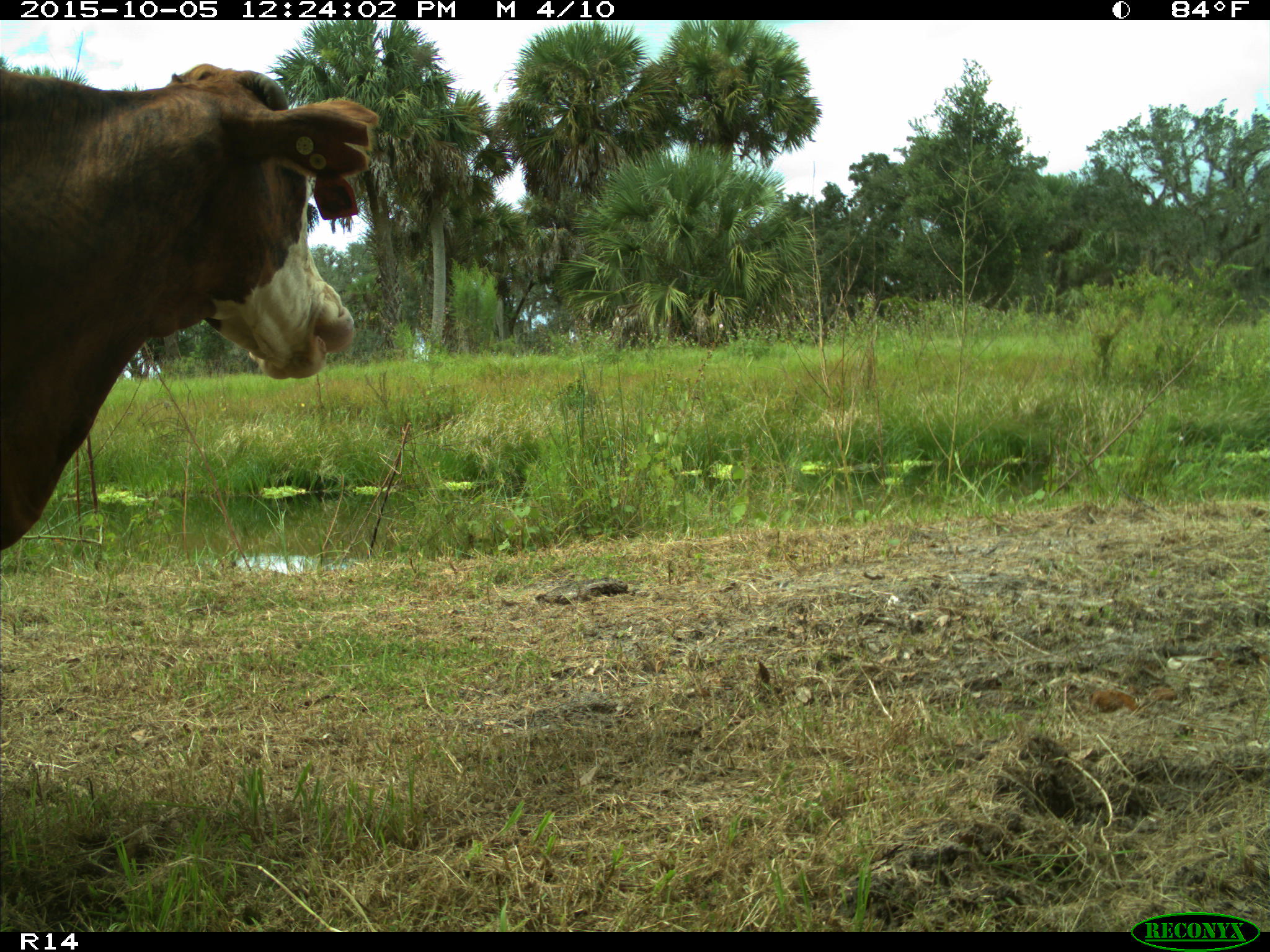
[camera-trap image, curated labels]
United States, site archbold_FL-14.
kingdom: Animalia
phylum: Chordata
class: Mammalia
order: Artiodactyla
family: Bovidae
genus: Bos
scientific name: Bos taurus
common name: domestic cow